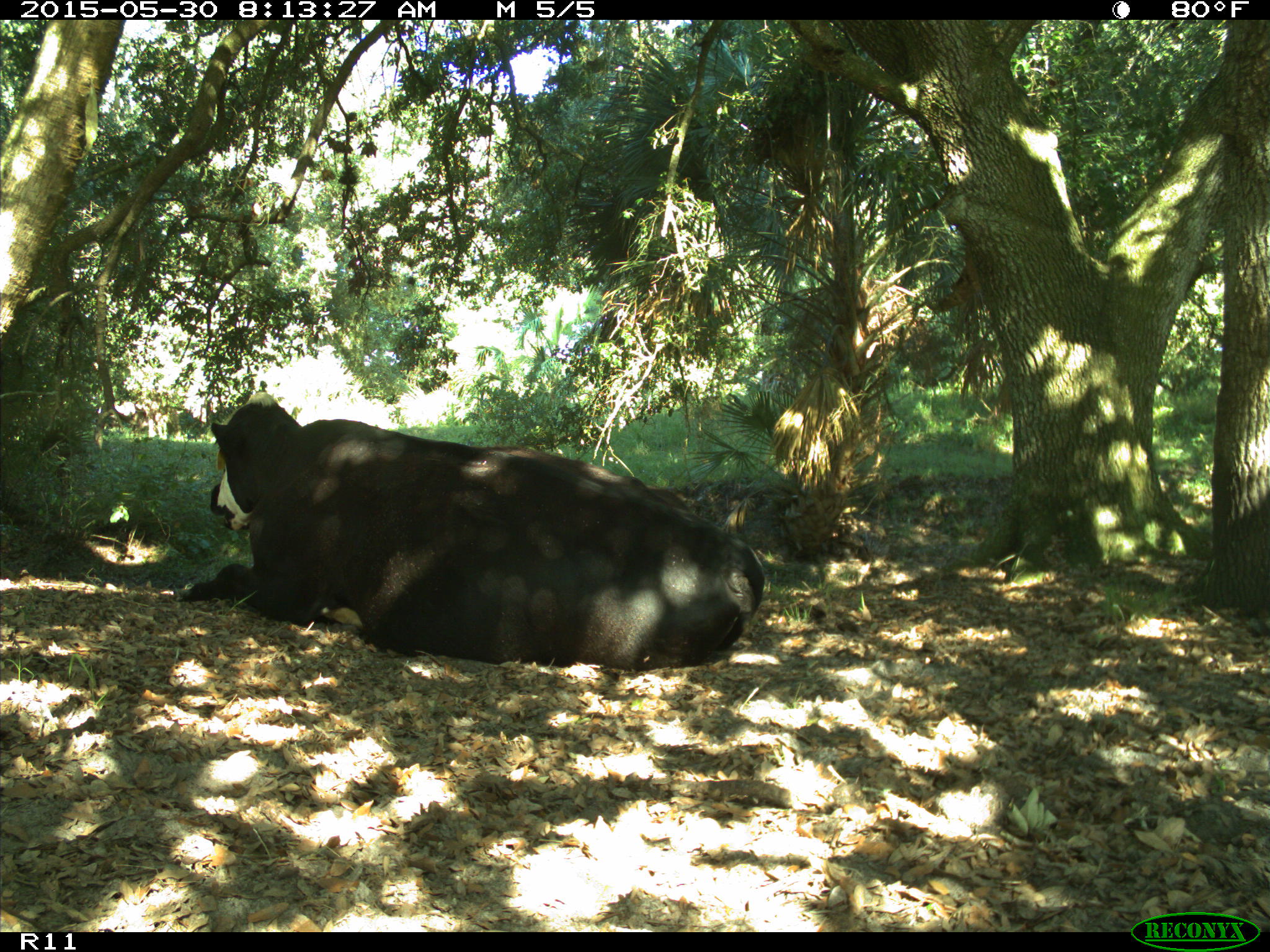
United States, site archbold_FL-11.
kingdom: Animalia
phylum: Chordata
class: Mammalia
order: Artiodactyla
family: Bovidae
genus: Bos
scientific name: Bos taurus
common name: domestic cow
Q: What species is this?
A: Bos taurus (domestic cow).